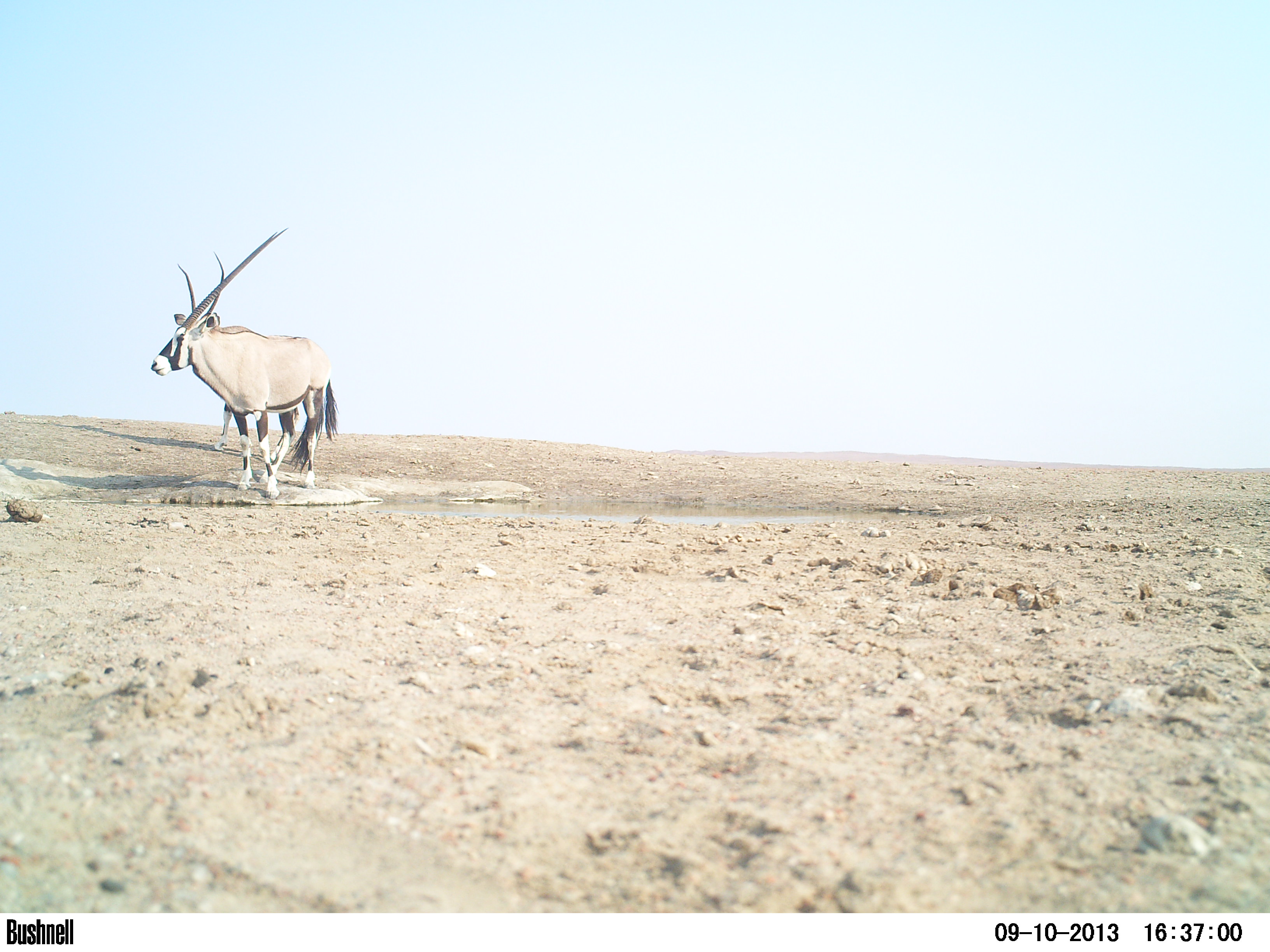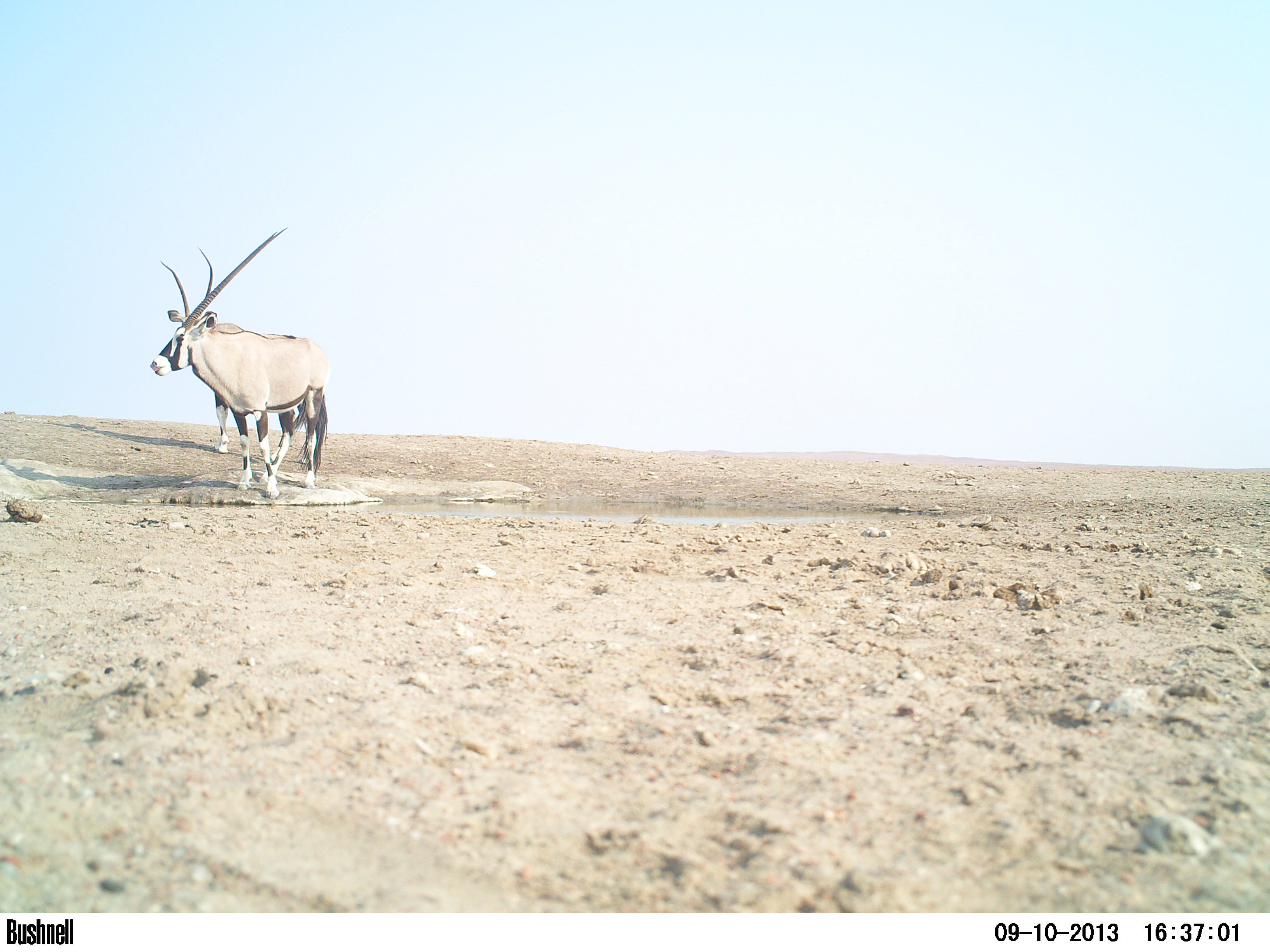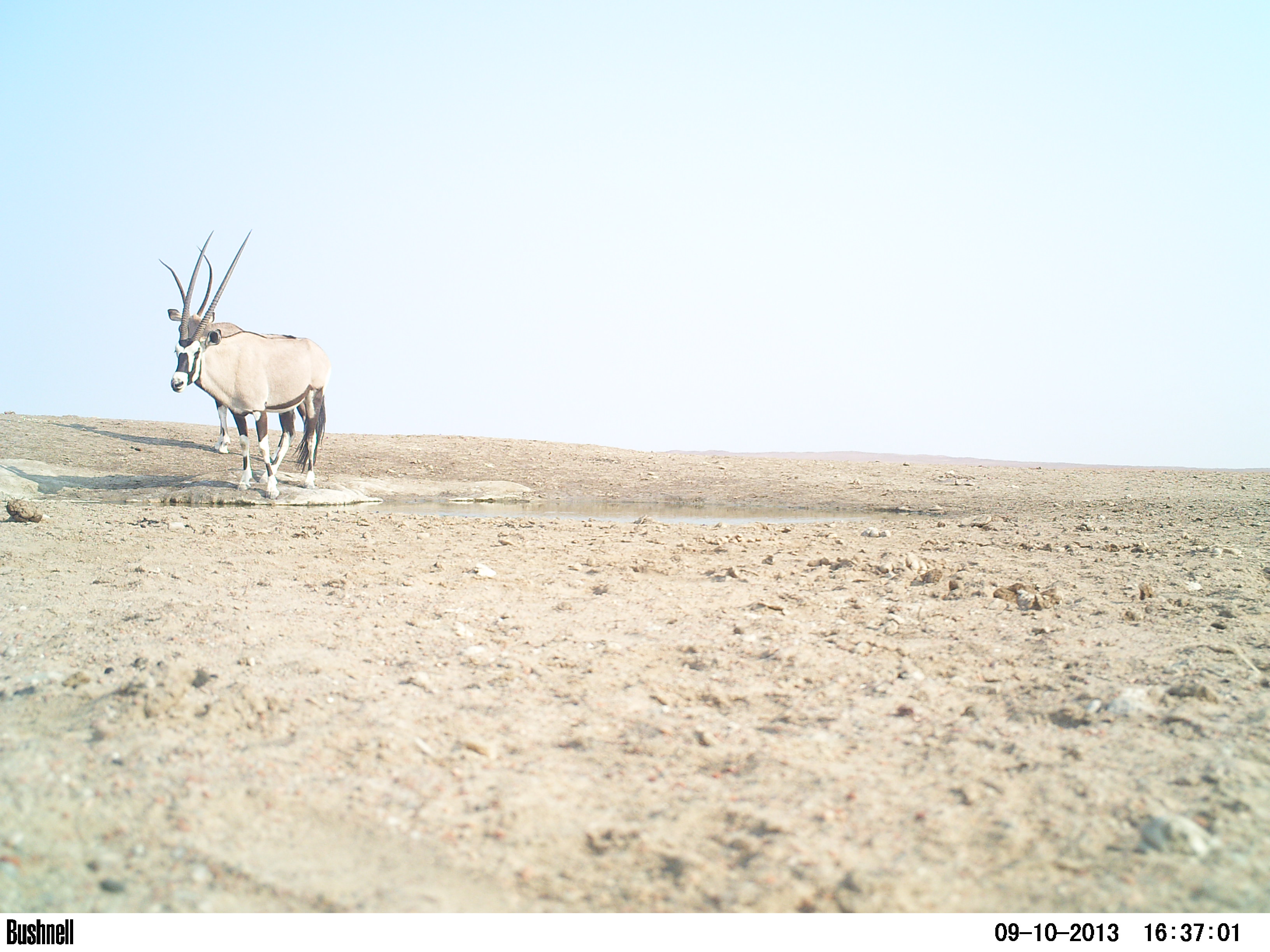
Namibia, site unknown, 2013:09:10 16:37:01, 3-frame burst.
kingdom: Animalia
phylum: Chordata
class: Mammalia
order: Artiodactyla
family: Bovidae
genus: Oryx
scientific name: Oryx gazella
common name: gemsbok